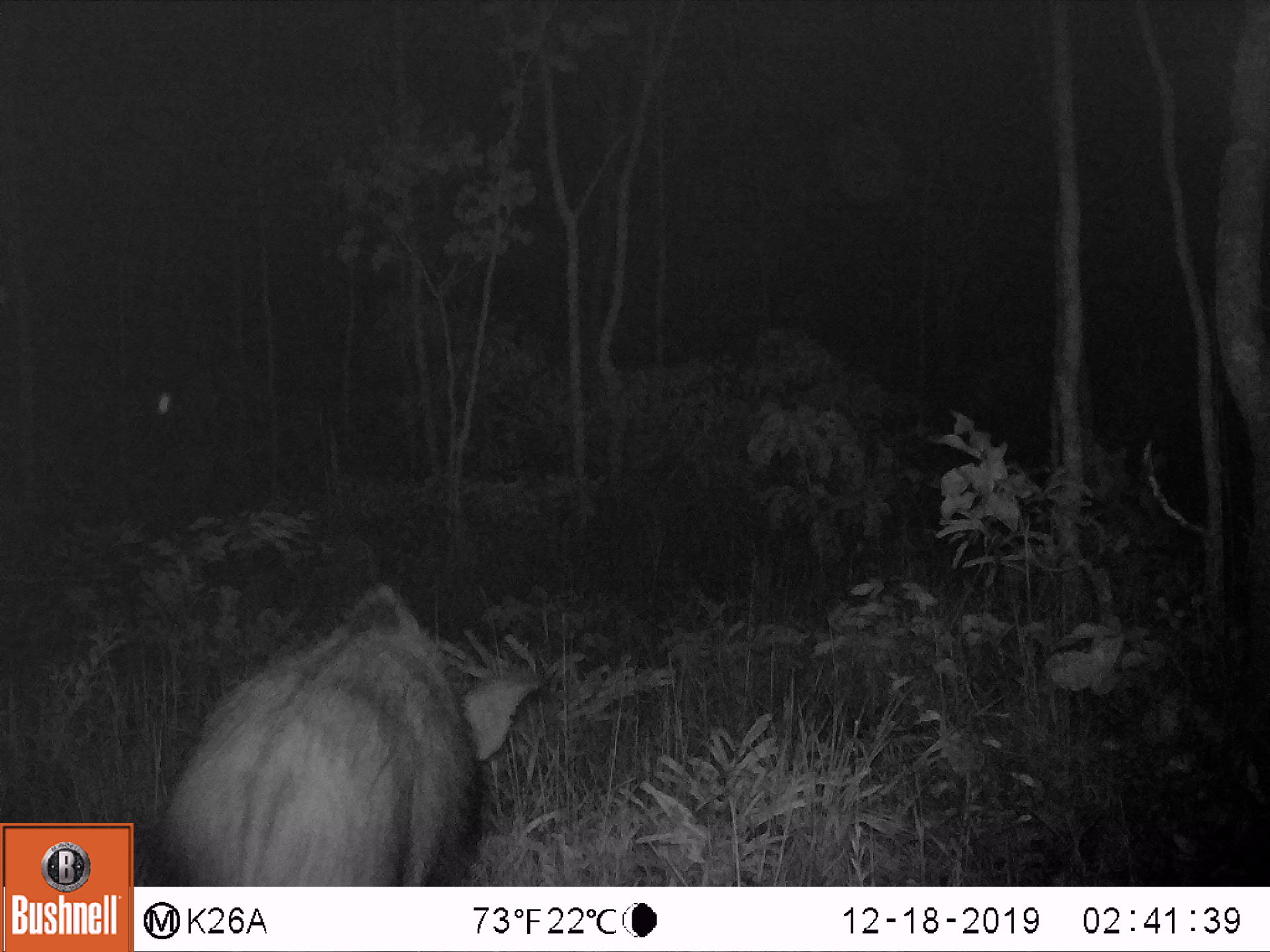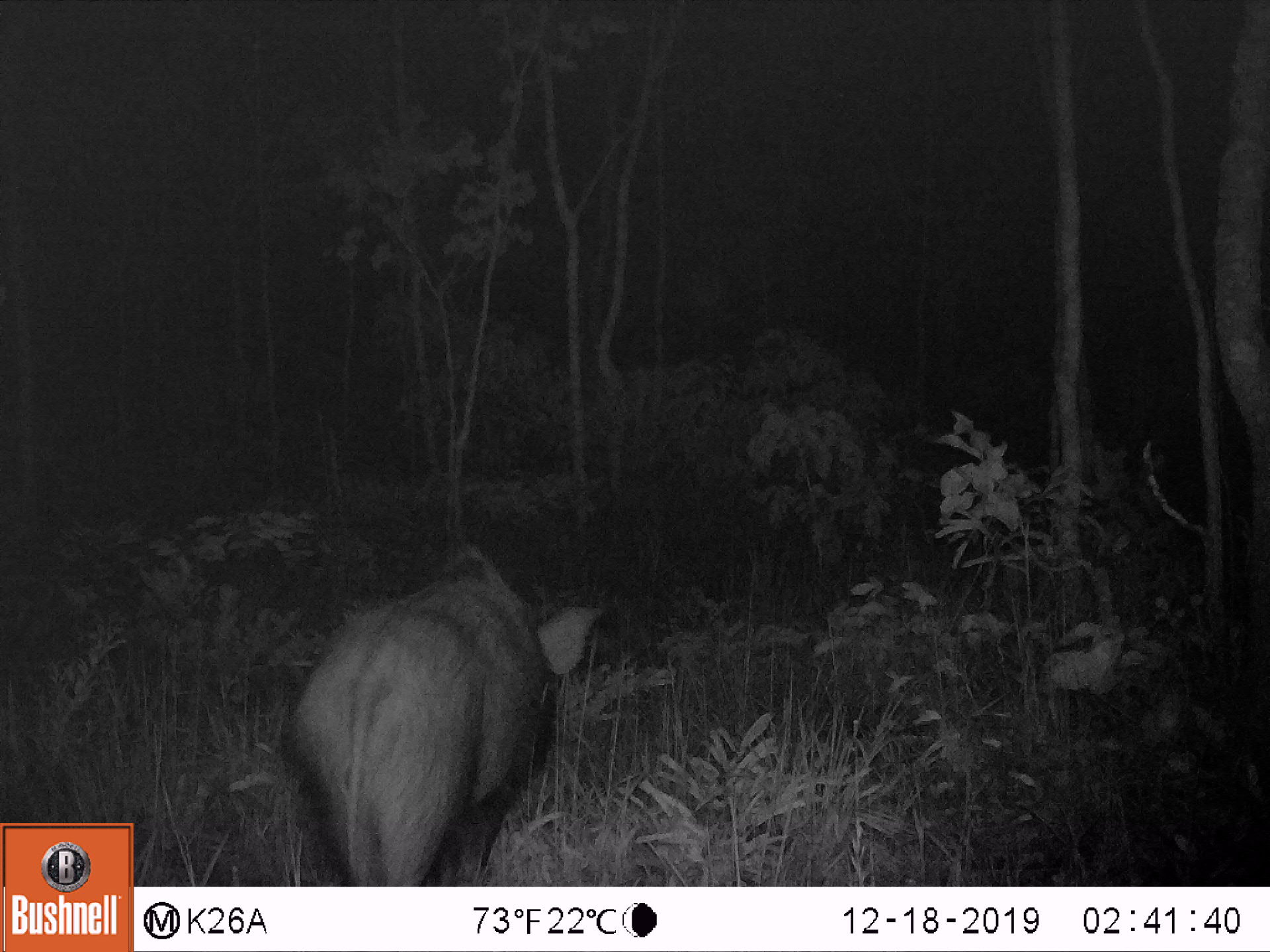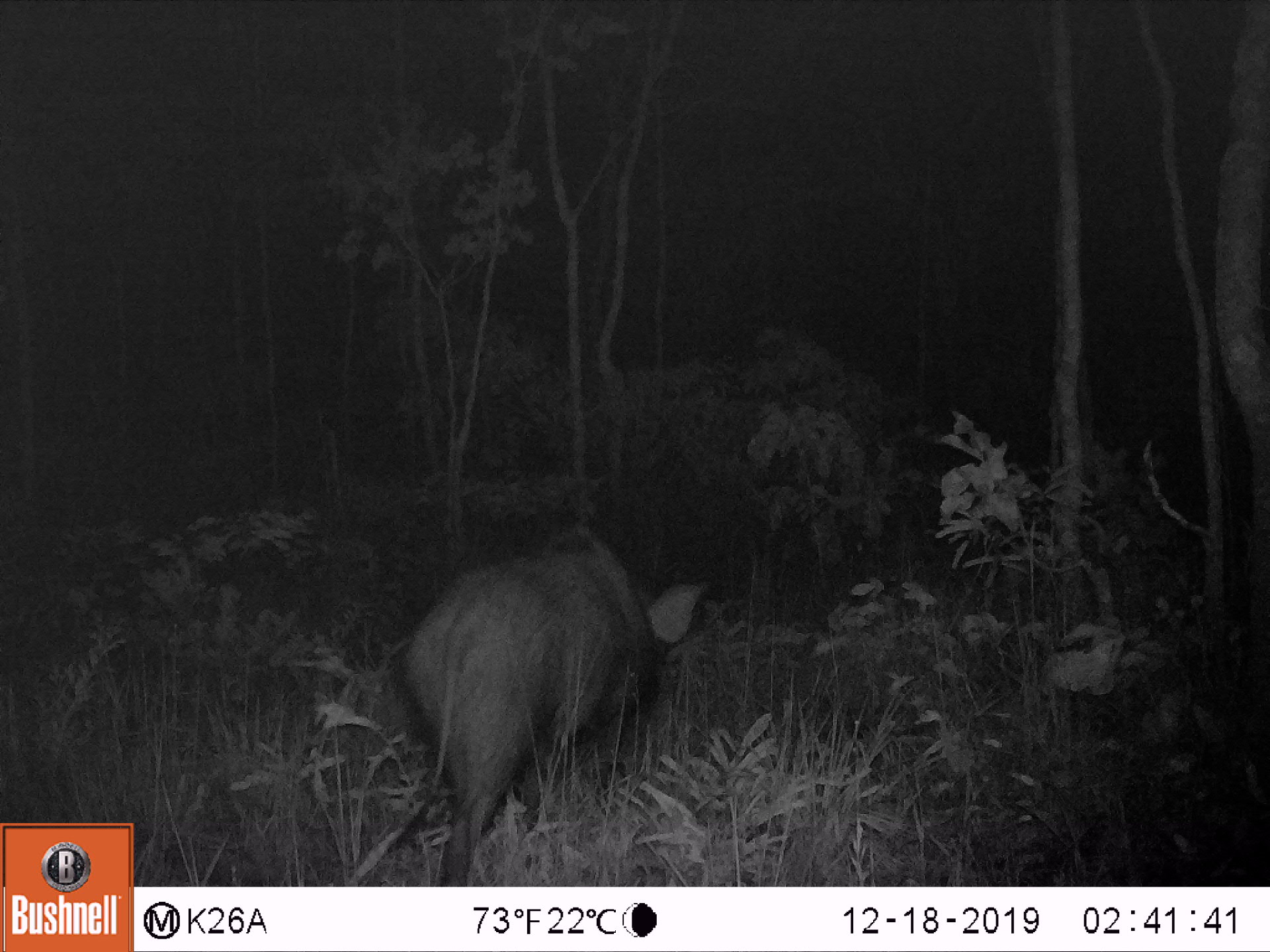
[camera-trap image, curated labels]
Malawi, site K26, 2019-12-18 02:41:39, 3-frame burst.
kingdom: Animalia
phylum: Chordata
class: Mammalia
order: Artiodactyla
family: Suidae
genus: Potamochoerus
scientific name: Potamochoerus larvatus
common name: bushpig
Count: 1.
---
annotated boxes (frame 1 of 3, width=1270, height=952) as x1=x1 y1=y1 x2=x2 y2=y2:
bushpig: x1=154 y1=569 x2=550 y2=885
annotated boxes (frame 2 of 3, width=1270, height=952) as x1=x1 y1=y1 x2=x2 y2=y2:
bushpig: x1=268 y1=539 x2=616 y2=885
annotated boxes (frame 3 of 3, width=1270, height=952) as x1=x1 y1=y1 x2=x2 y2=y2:
bushpig: x1=382 y1=520 x2=711 y2=883